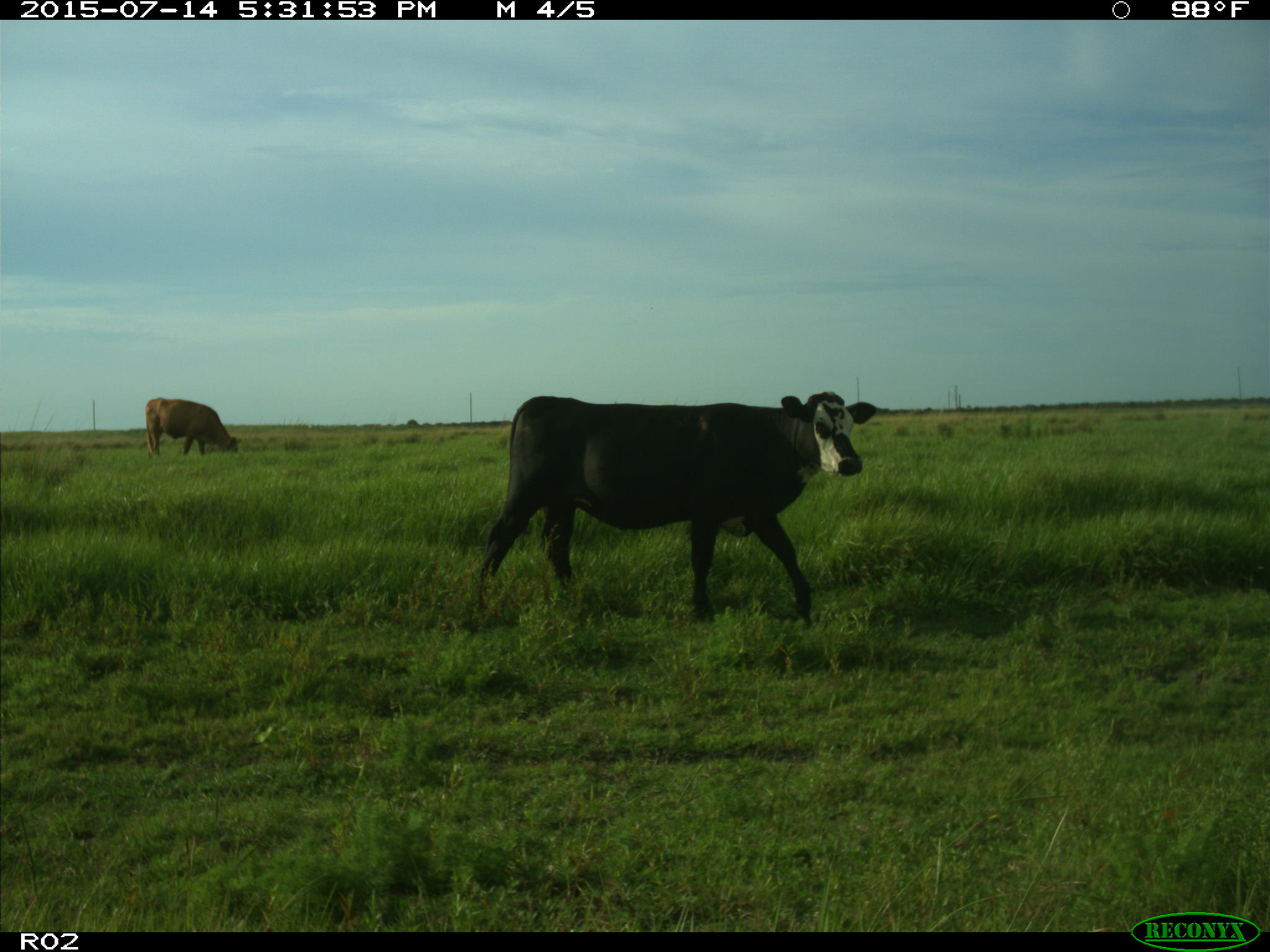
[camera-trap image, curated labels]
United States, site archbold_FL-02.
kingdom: Animalia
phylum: Chordata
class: Mammalia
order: Artiodactyla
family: Bovidae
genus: Bos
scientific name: Bos taurus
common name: domestic cow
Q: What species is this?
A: Bos taurus (domestic cow).